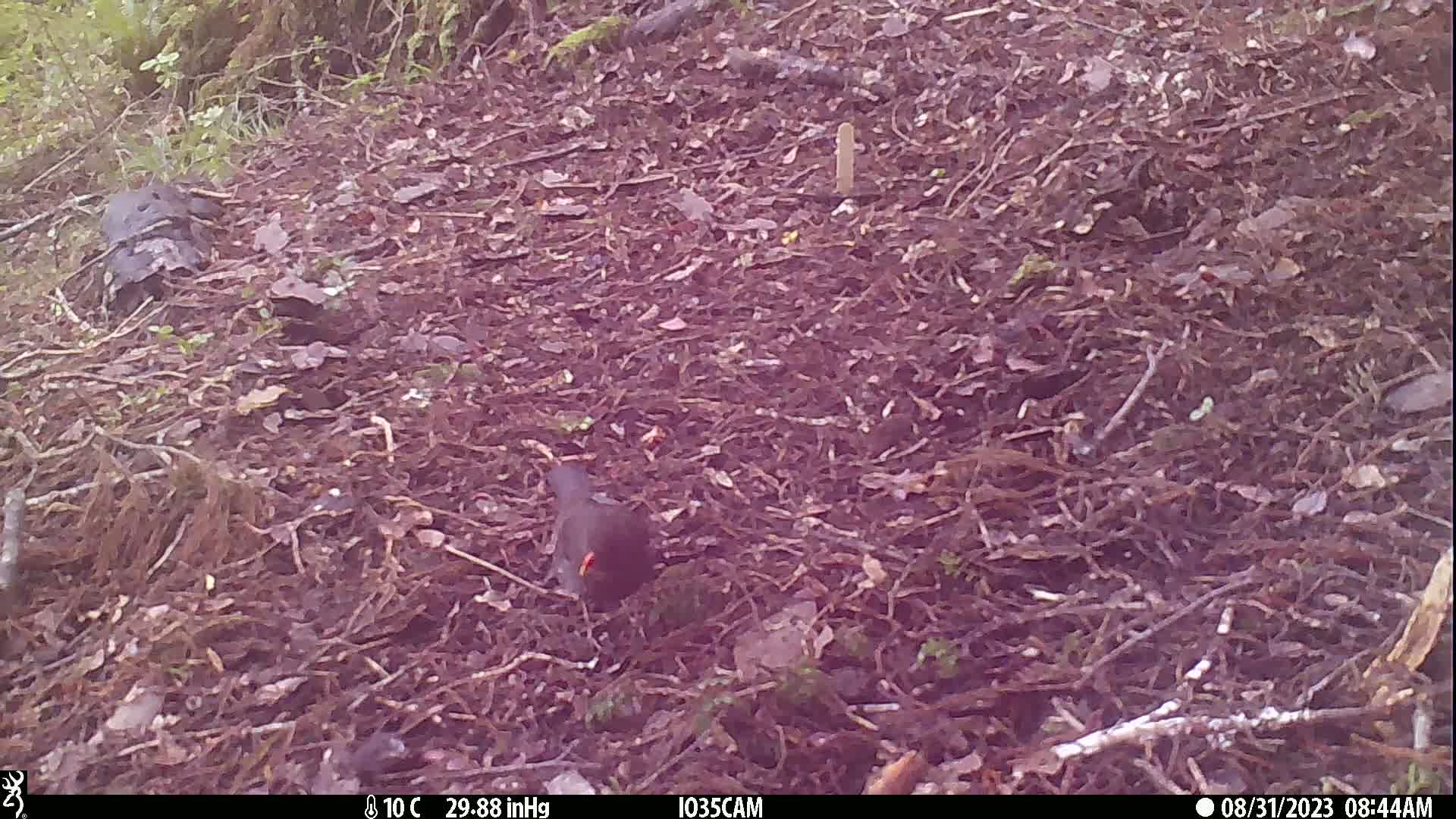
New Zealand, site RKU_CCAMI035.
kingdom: Animalia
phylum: Chordata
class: Aves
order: Passeriformes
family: Turdidae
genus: Turdus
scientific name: Turdus merula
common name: eurasian blackbird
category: blackbird